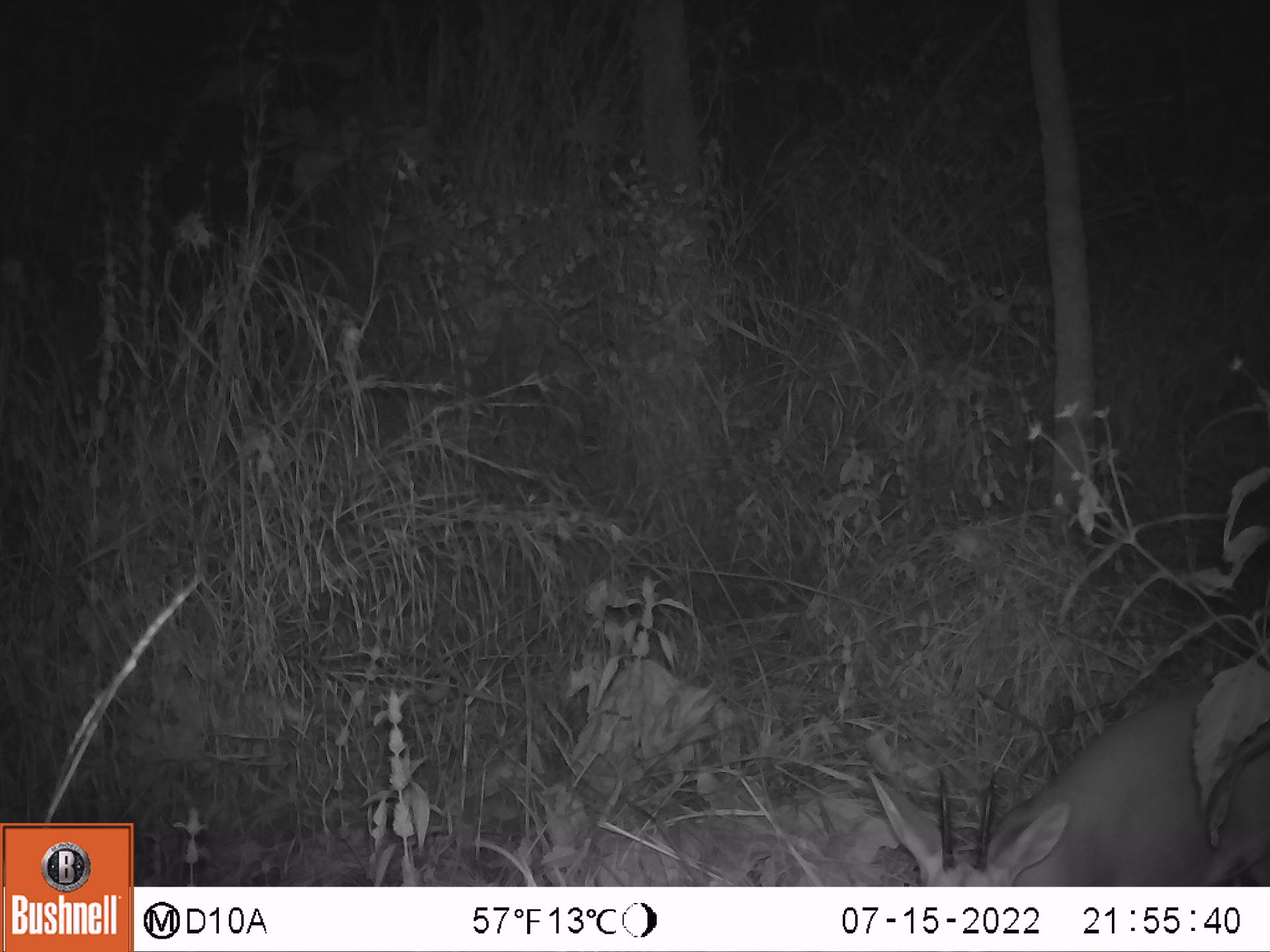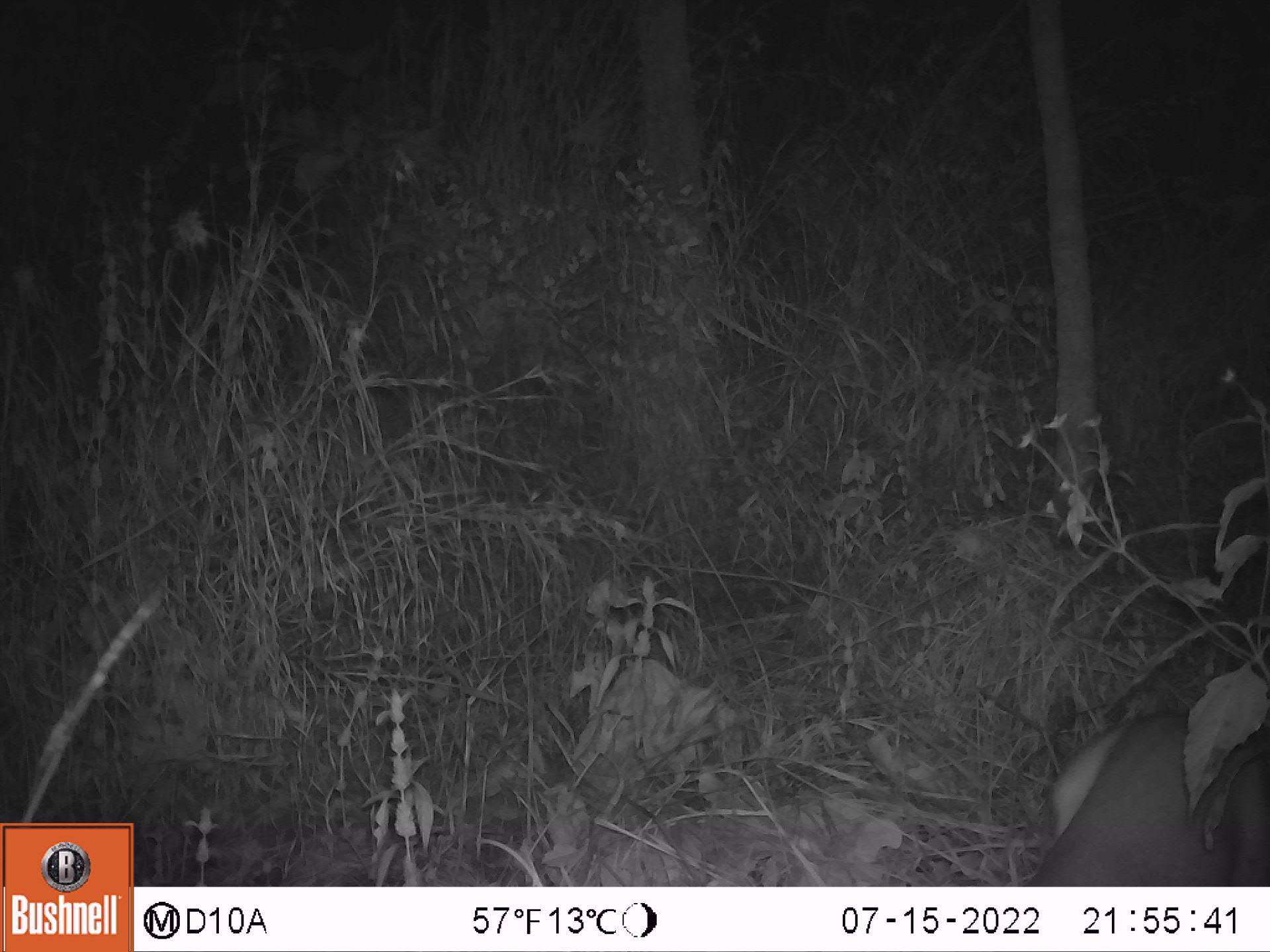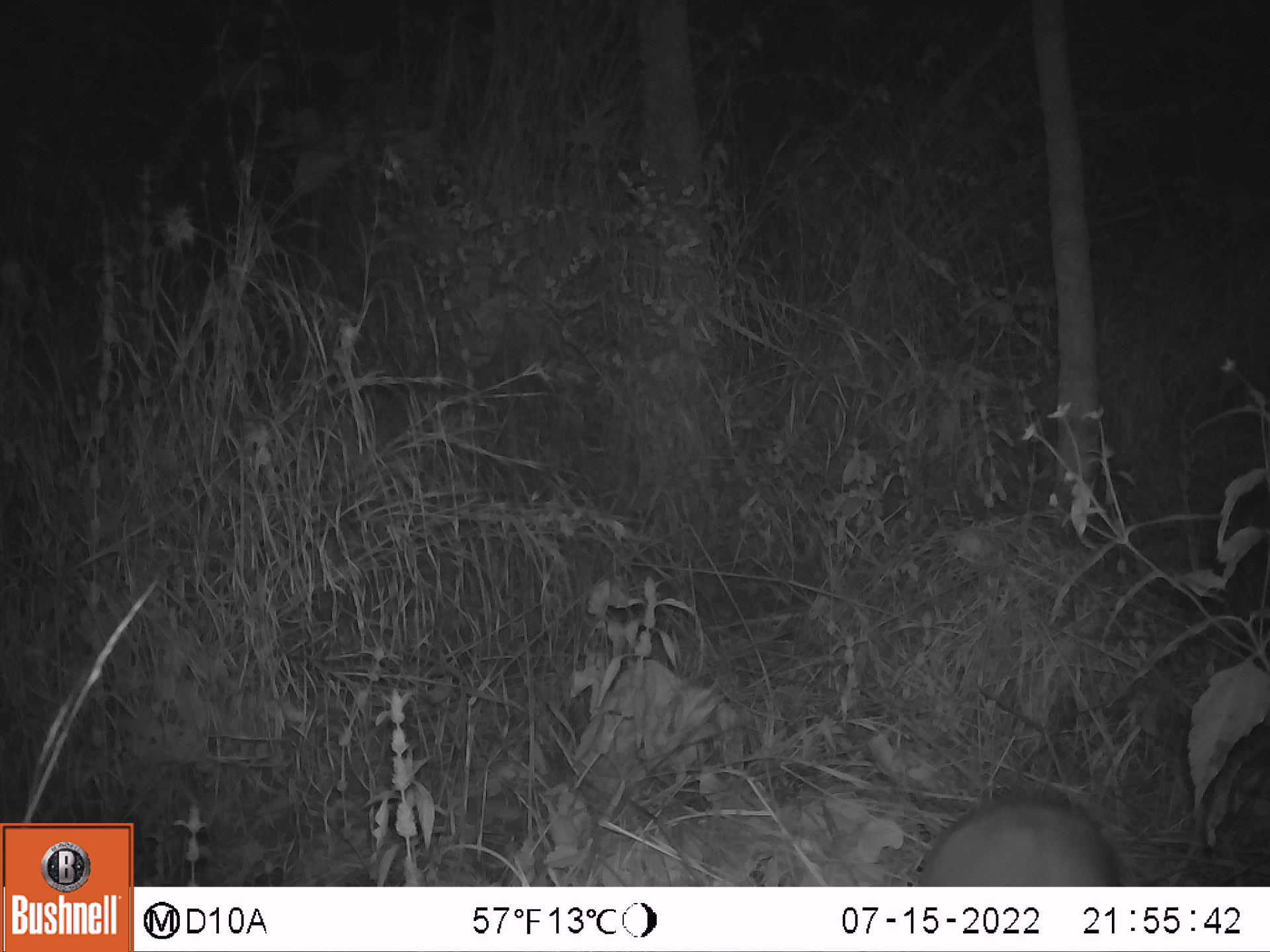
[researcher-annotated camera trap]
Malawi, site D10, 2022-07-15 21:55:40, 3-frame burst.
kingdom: Animalia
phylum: Chordata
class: Mammalia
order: Artiodactyla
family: Bovidae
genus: Sylvicapra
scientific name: Sylvicapra grimmia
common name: common duiker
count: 1